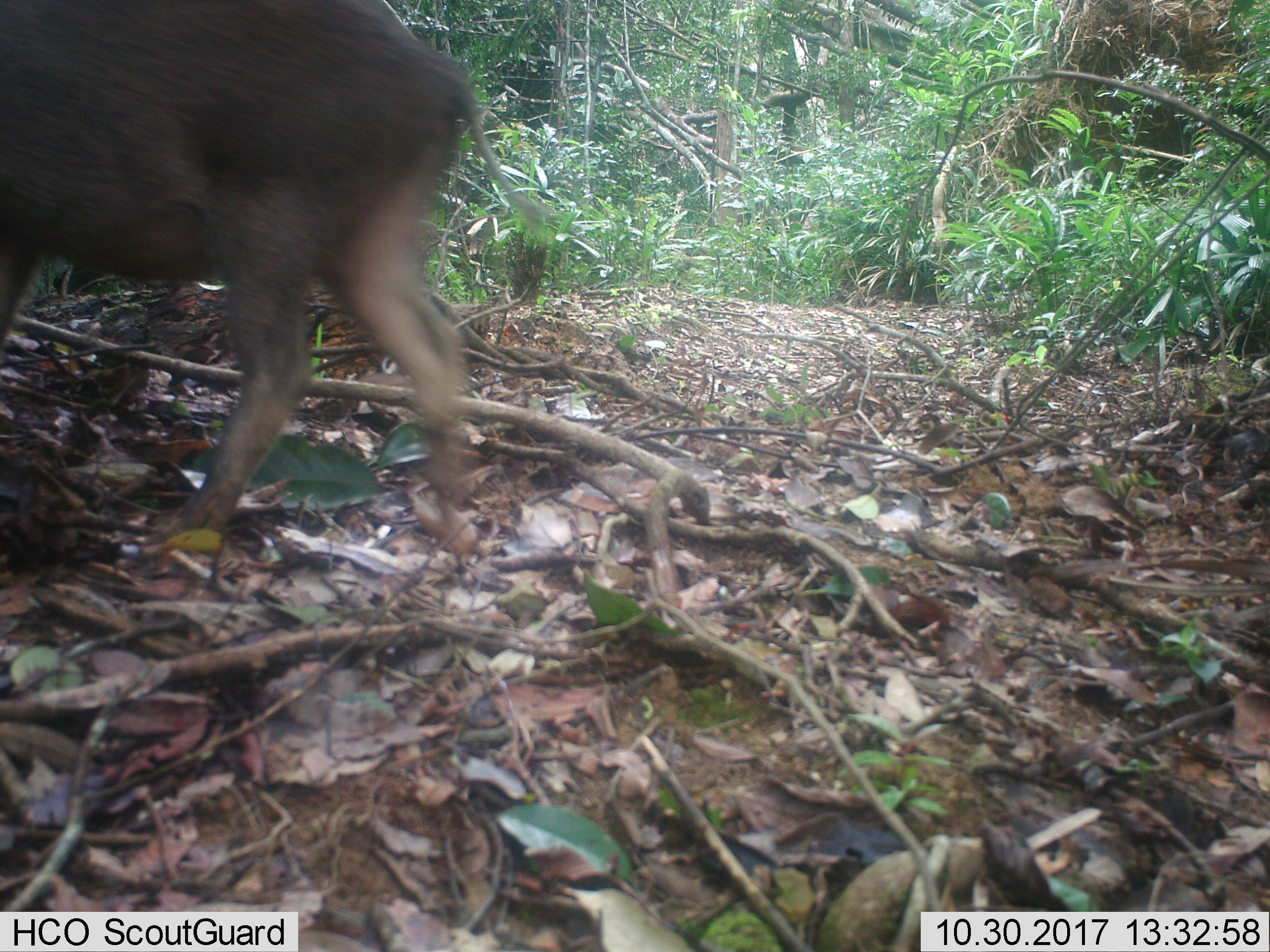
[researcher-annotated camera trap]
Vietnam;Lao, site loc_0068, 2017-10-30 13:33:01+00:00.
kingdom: Animalia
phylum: Chordata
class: Mammalia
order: Artiodactyla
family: Suidae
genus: Sus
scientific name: Sus scrofa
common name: eurasian wild pig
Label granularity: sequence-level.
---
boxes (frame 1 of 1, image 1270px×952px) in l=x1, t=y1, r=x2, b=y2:
eurasian wild pig: l=0, t=0, r=544, b=554